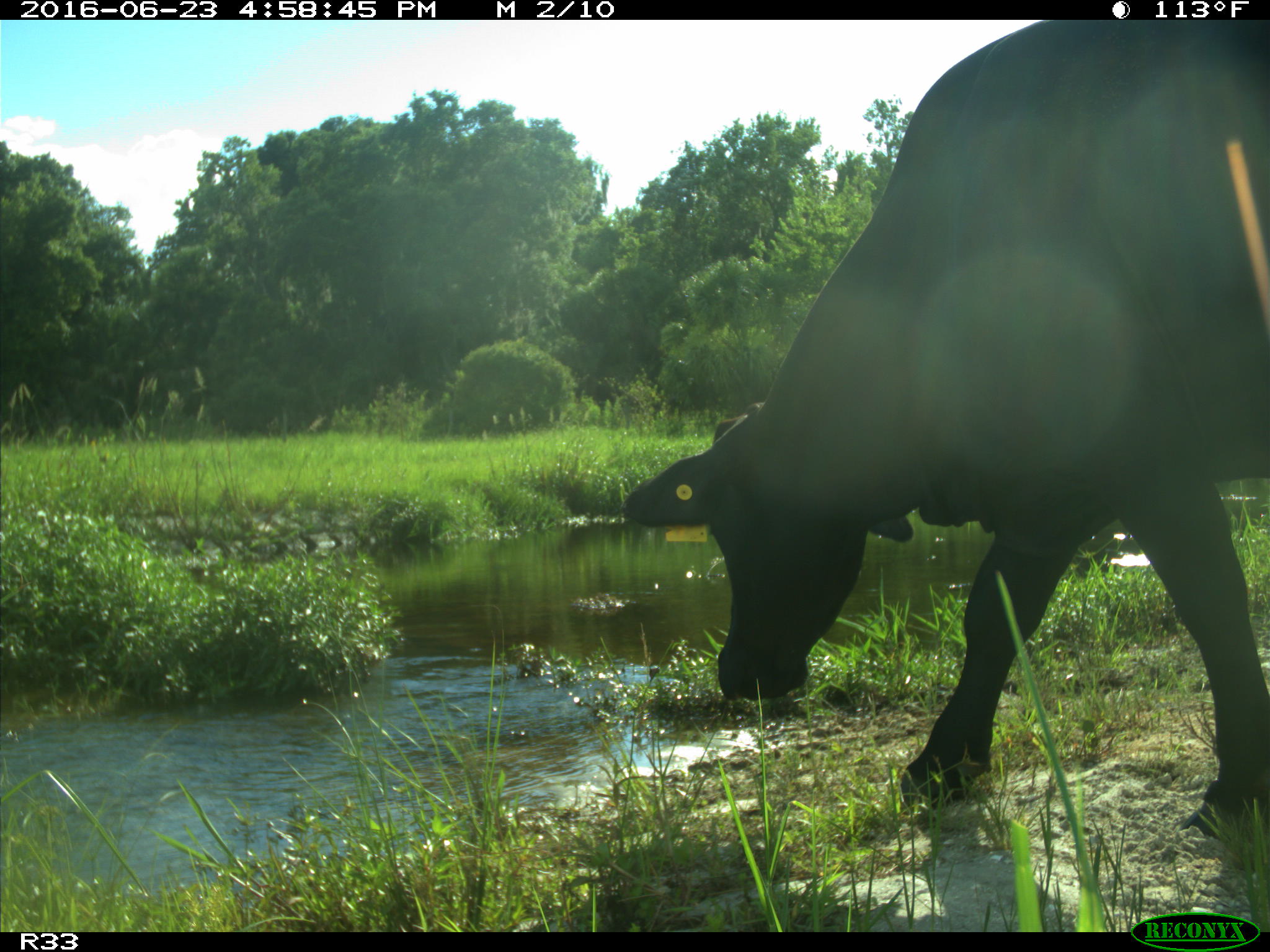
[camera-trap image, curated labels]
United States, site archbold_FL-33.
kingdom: Animalia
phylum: Chordata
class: Mammalia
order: Artiodactyla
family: Bovidae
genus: Bos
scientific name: Bos taurus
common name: domestic cow